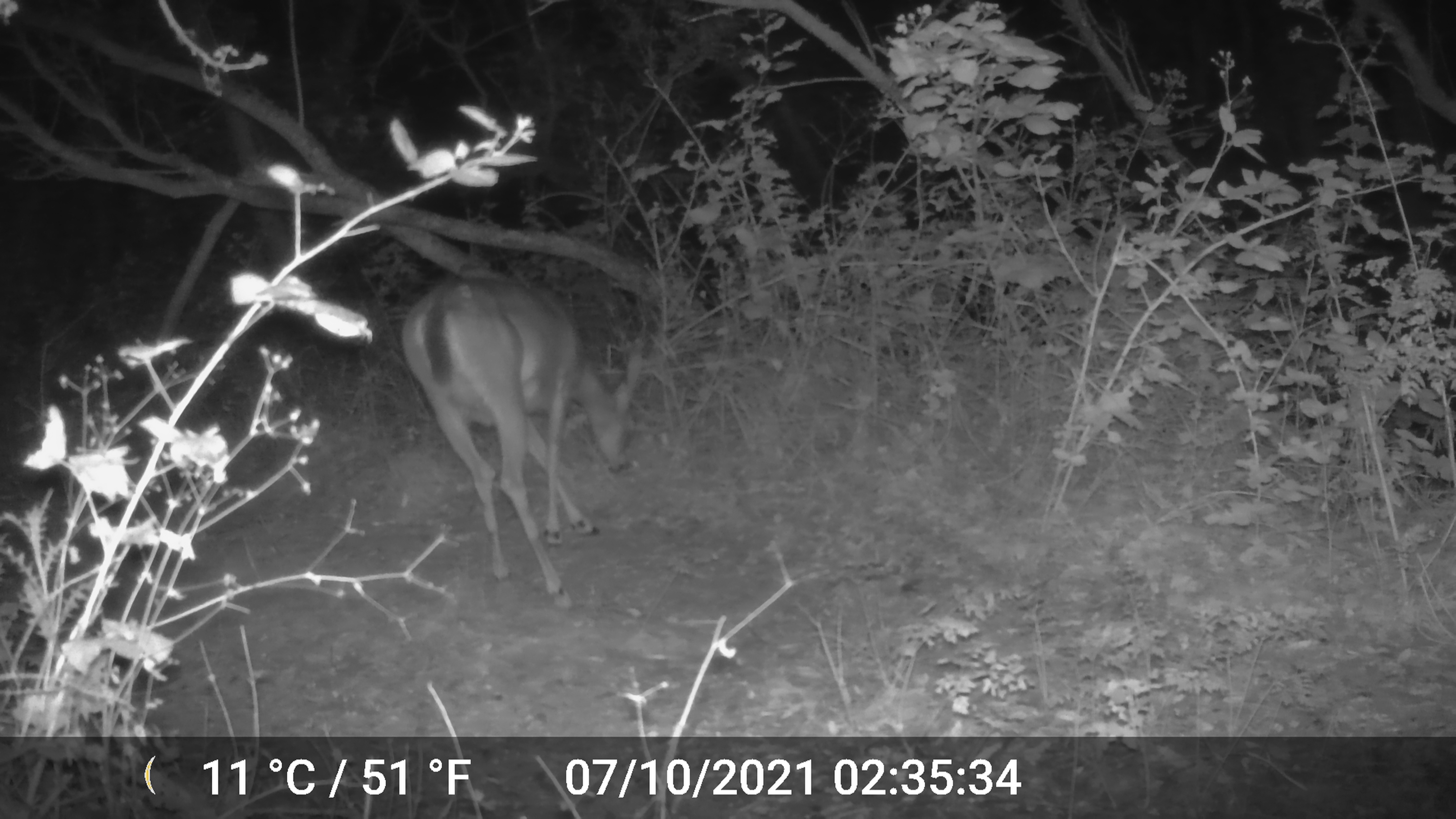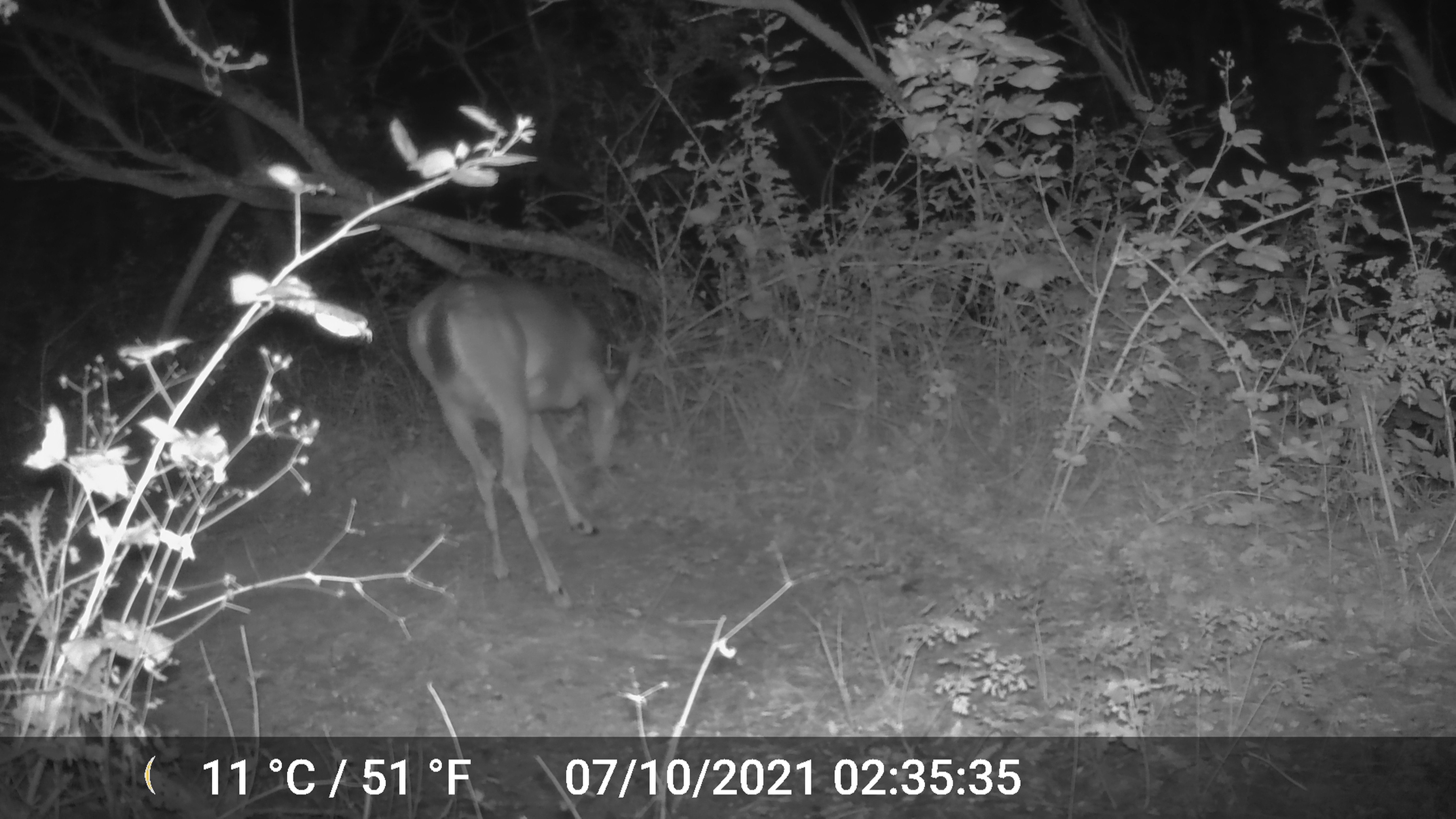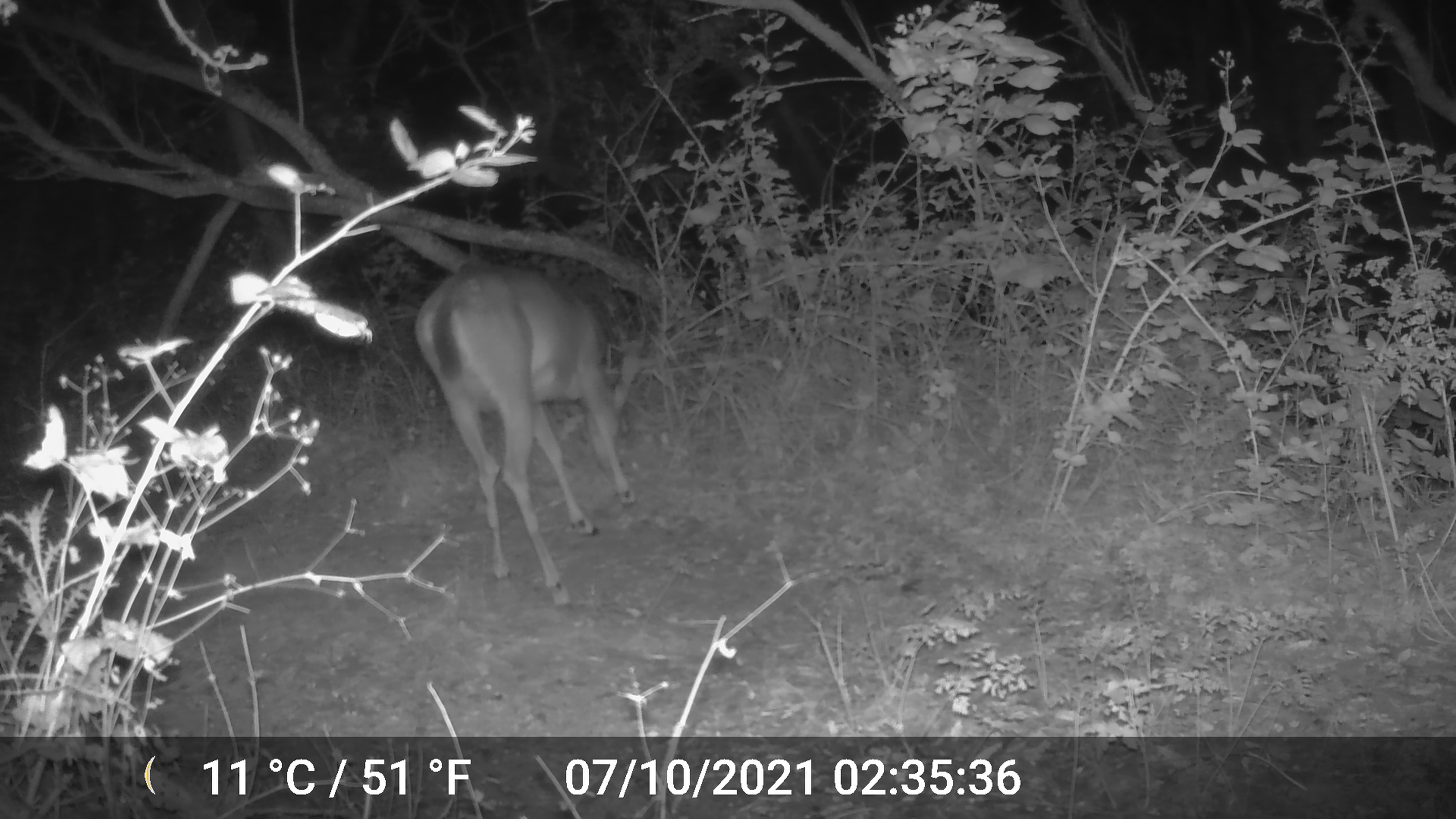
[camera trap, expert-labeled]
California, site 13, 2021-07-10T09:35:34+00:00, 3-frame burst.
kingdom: Animalia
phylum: Chordata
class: Mammalia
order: Artiodactyla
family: Cervidae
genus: Odocoileus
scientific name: Odocoileus hemionus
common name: mule deer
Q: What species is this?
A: Mule deer (Odocoileus hemionus).